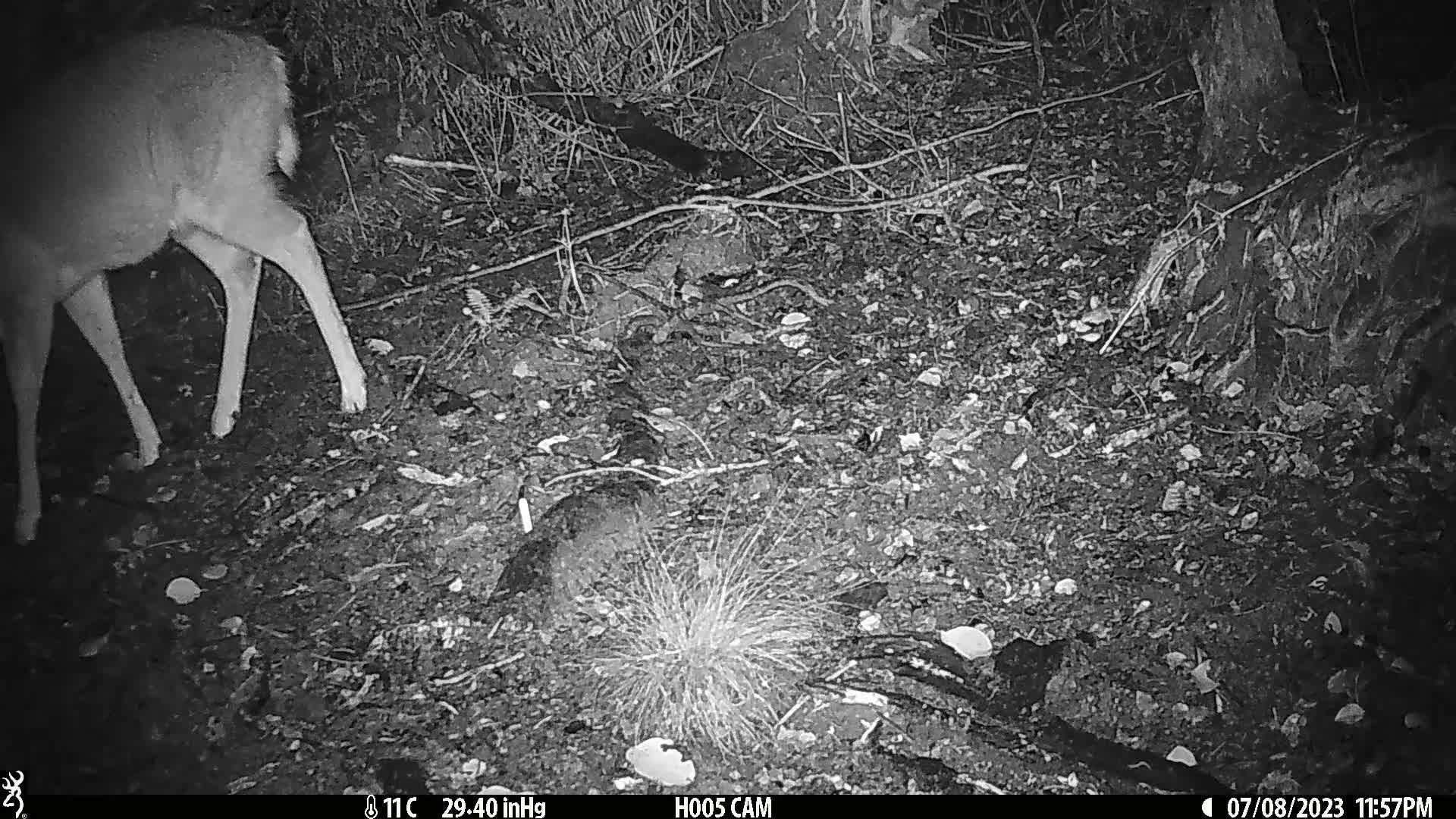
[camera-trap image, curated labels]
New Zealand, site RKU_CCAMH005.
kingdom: Animalia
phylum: Chordata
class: Mammalia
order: Artiodactyla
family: Cervidae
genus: Odocoileus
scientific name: Odocoileus virginianus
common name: white-tailed deer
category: white tailed deer